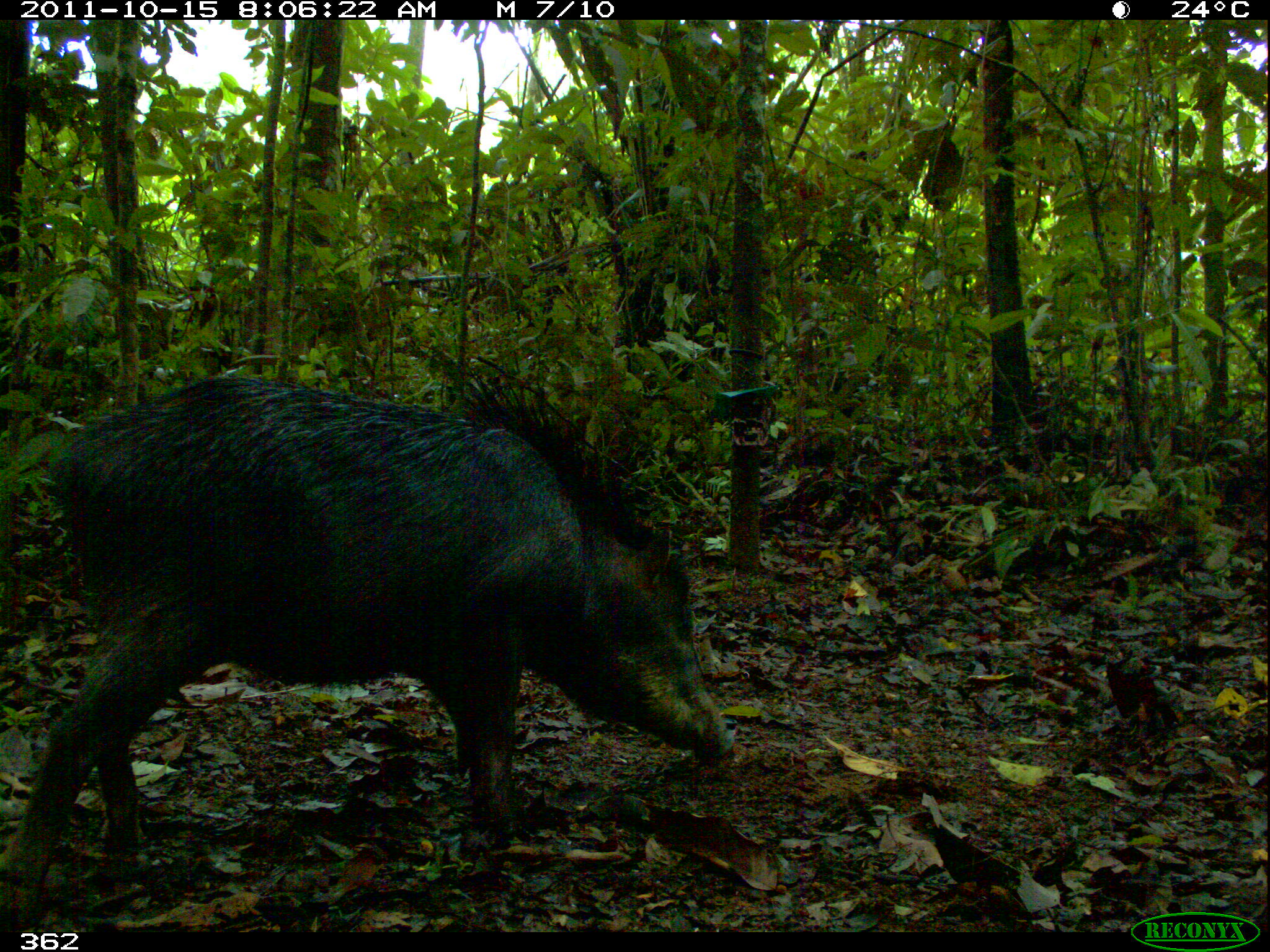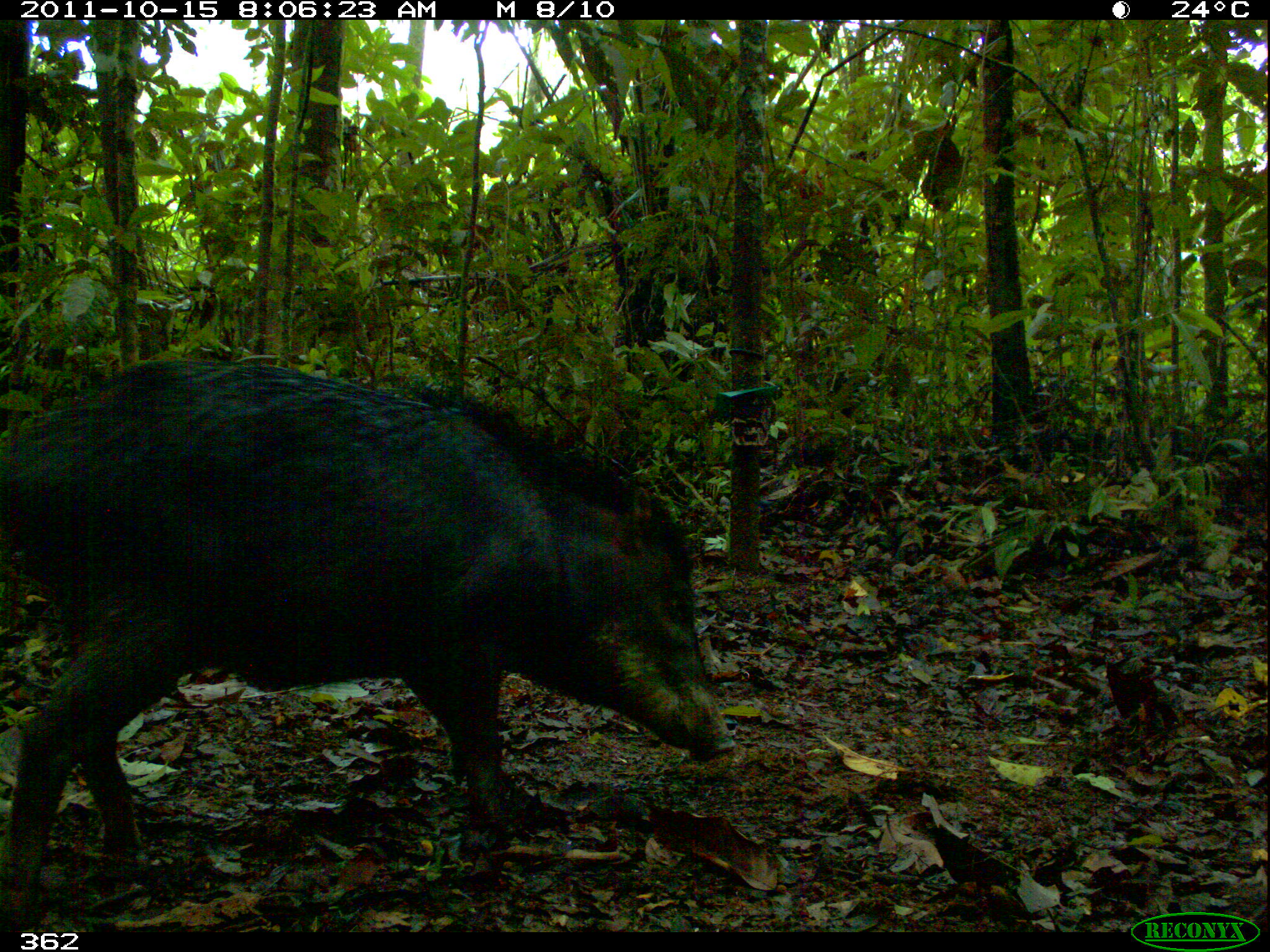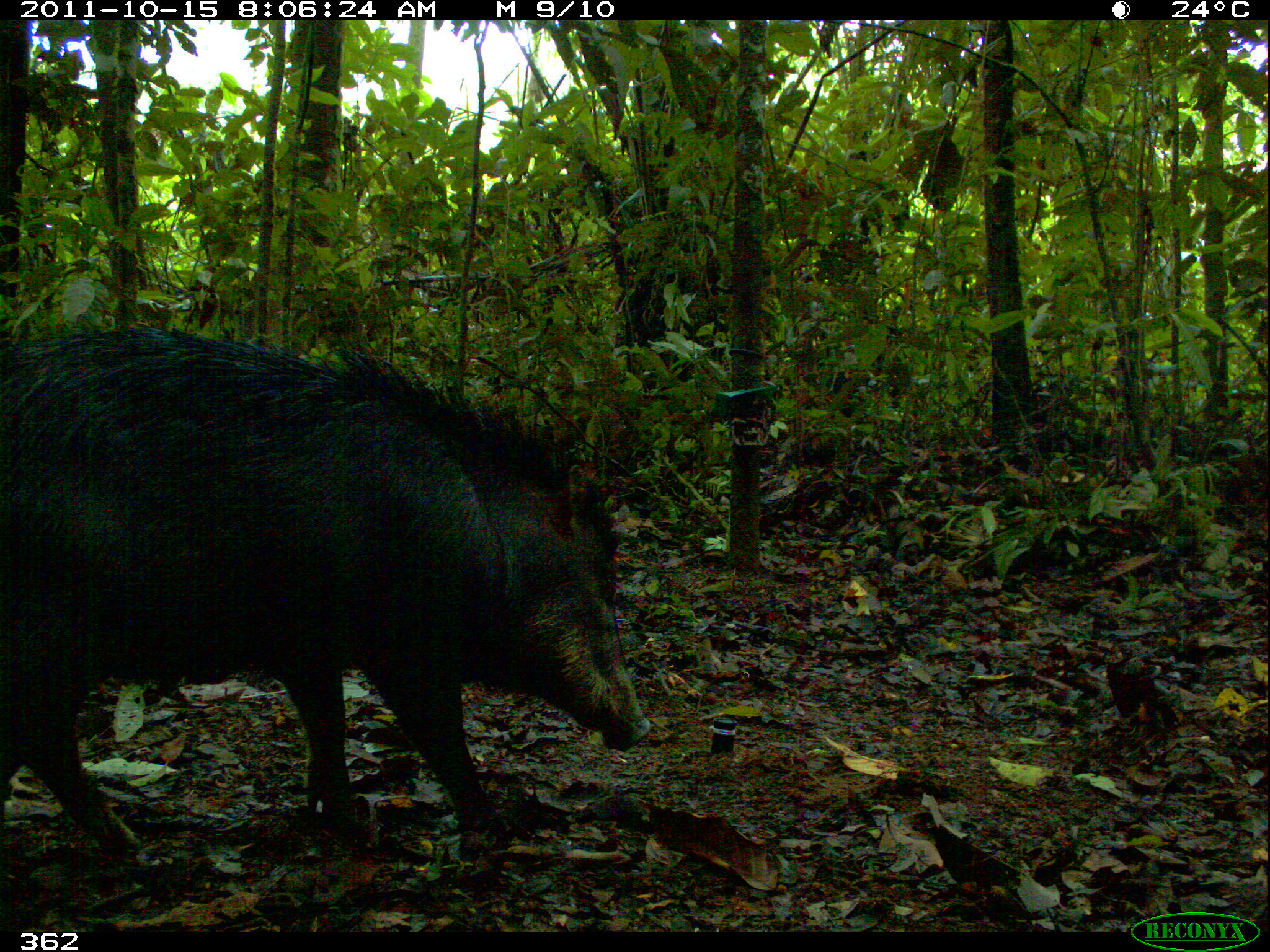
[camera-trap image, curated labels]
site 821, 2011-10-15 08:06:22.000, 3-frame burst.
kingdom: Animalia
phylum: Chordata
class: Mammalia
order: Artiodactyla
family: Tayassuidae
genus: Tayassu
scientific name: Tayassu pecari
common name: white-lipped peccary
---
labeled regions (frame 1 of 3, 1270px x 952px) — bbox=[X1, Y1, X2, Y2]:
tayassu pecari: bbox=[0, 363, 735, 930]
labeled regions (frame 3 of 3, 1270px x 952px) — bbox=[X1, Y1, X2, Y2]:
tayassu pecari: bbox=[0, 309, 653, 892]